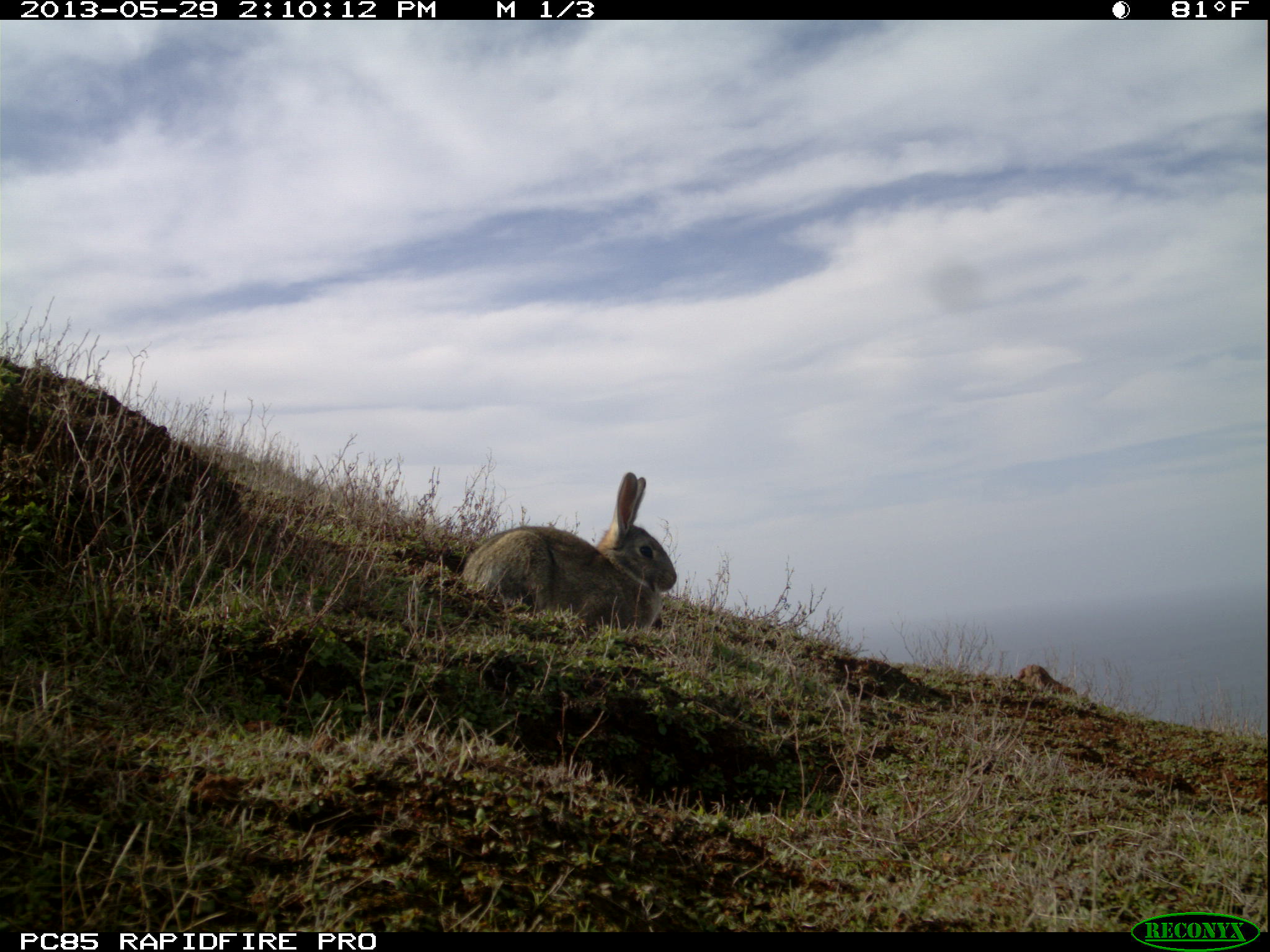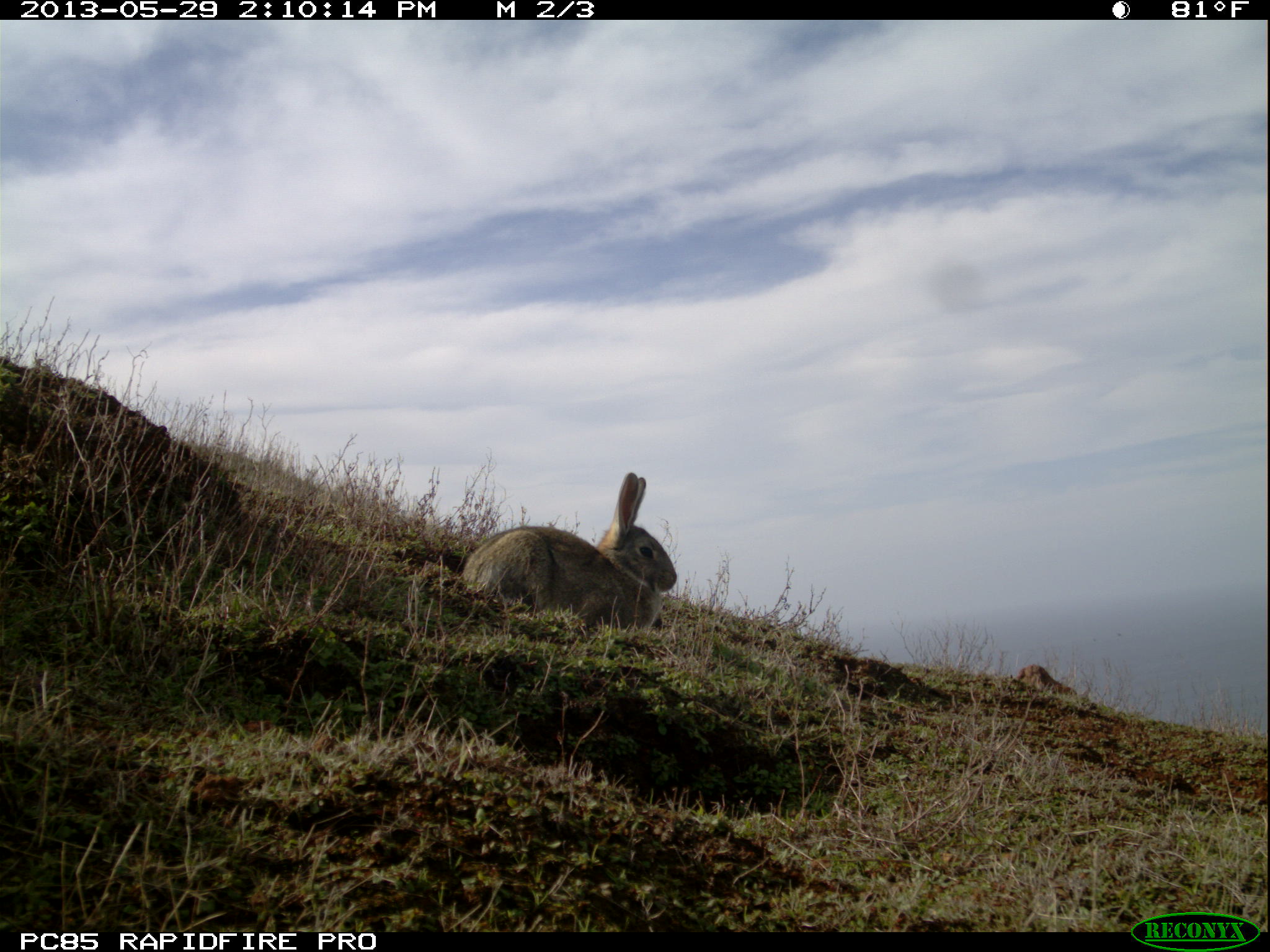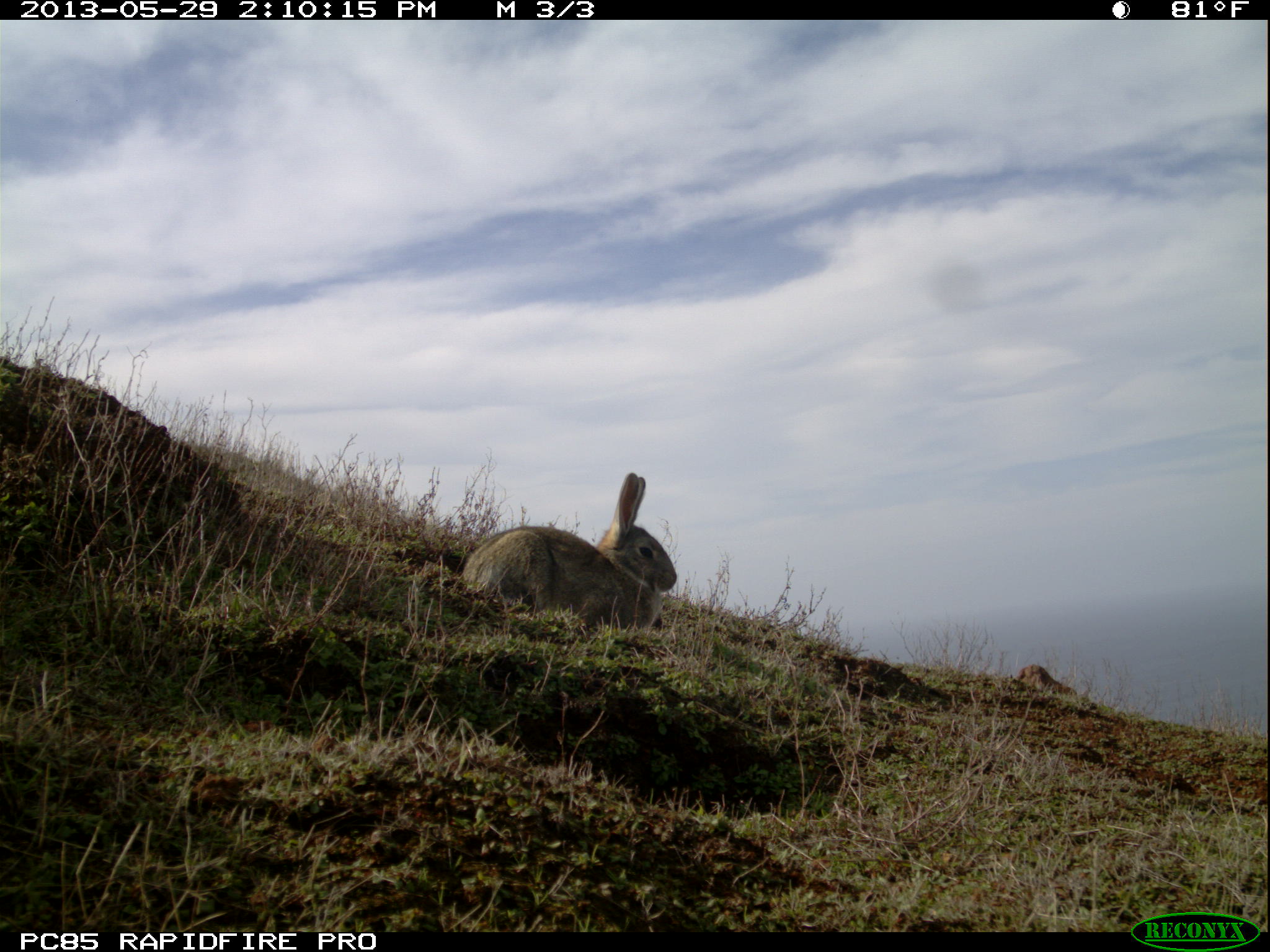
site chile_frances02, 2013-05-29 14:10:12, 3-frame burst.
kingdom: Animalia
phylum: Chordata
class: Mammalia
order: Lagomorpha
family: Leporidae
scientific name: Leporidae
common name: rabbits and hares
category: rabbit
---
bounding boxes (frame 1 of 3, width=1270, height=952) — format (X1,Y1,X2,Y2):
rabbit: (432,474,677,639)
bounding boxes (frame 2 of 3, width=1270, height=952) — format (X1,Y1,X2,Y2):
rabbit: (433,474,677,639)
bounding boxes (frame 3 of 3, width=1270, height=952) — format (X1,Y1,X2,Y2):
rabbit: (444,472,678,641)